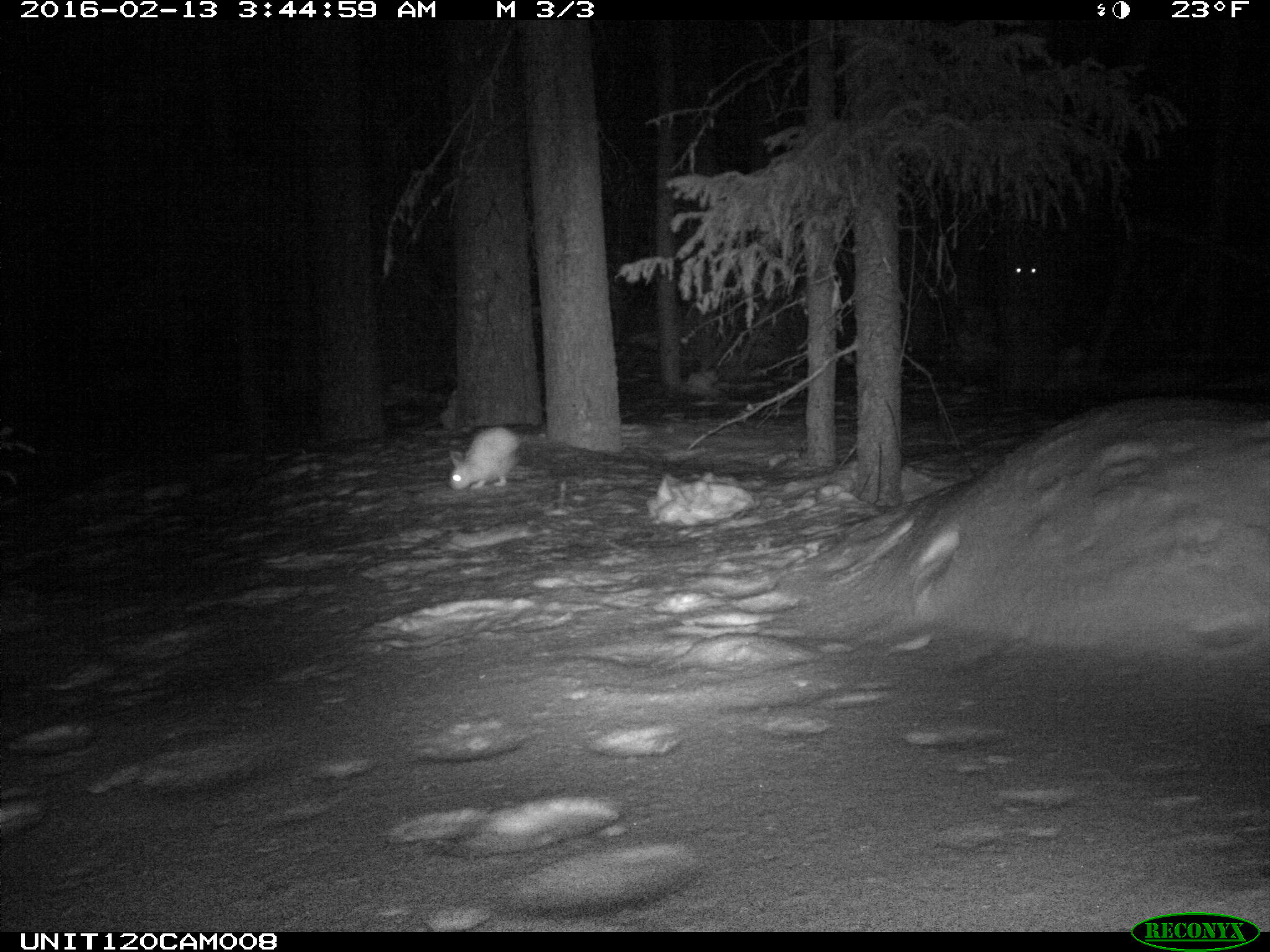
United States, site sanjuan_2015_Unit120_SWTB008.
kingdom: Animalia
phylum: Chordata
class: Mammalia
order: Lagomorpha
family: Leporidae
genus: Lepus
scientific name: Lepus americanus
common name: snowshoe hare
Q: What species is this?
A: Lepus americanus (snowshoe hare).